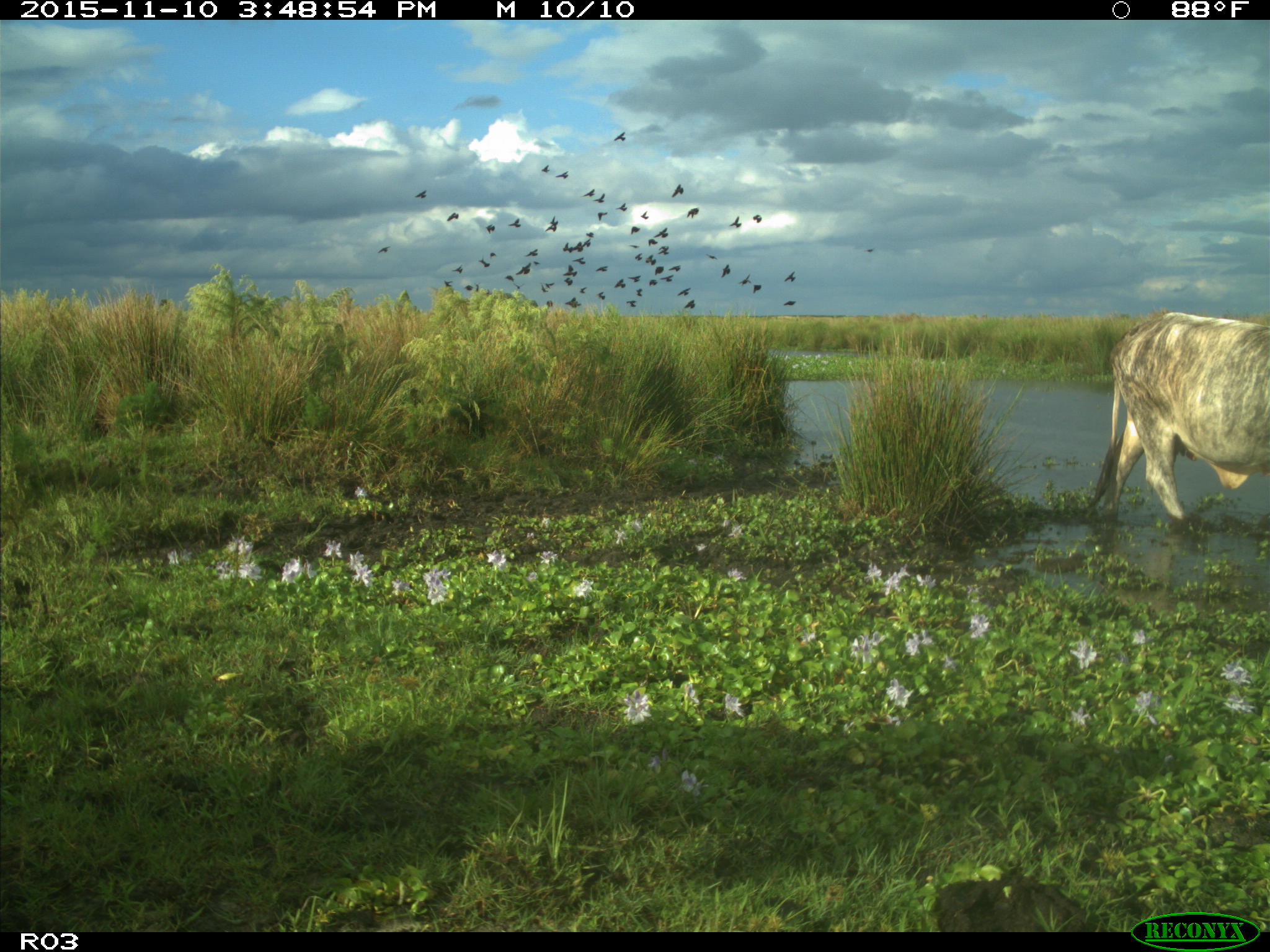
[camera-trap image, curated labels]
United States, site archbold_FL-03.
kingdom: Animalia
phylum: Chordata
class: Mammalia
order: Artiodactyla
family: Bovidae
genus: Bos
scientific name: Bos taurus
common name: domestic cow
Bos taurus (domestic cow).